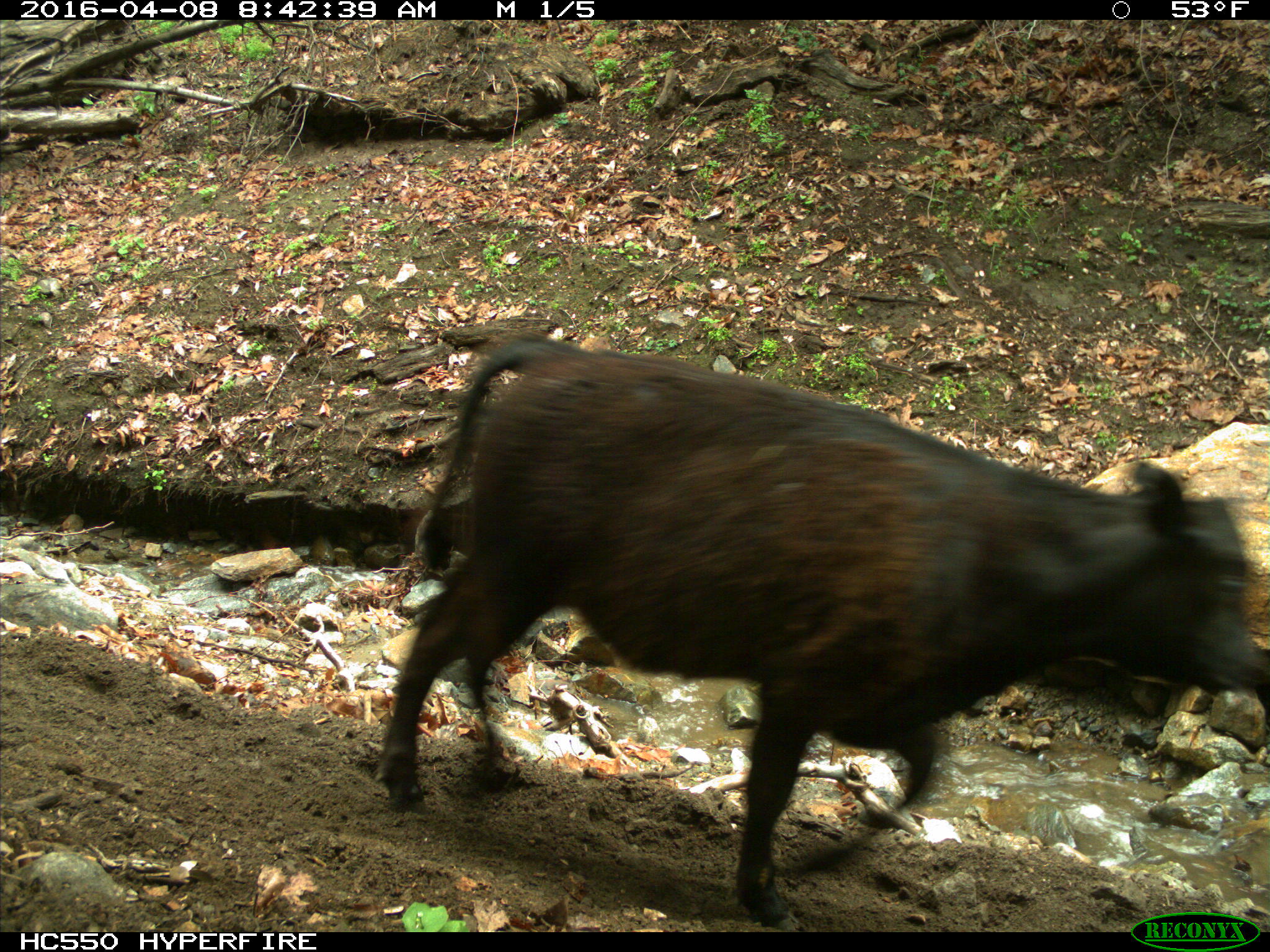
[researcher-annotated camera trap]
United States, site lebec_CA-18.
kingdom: Animalia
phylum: Chordata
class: Mammalia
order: Artiodactyla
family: Bovidae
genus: Bos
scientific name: Bos taurus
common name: domestic cow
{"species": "Bos taurus (domestic cow)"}